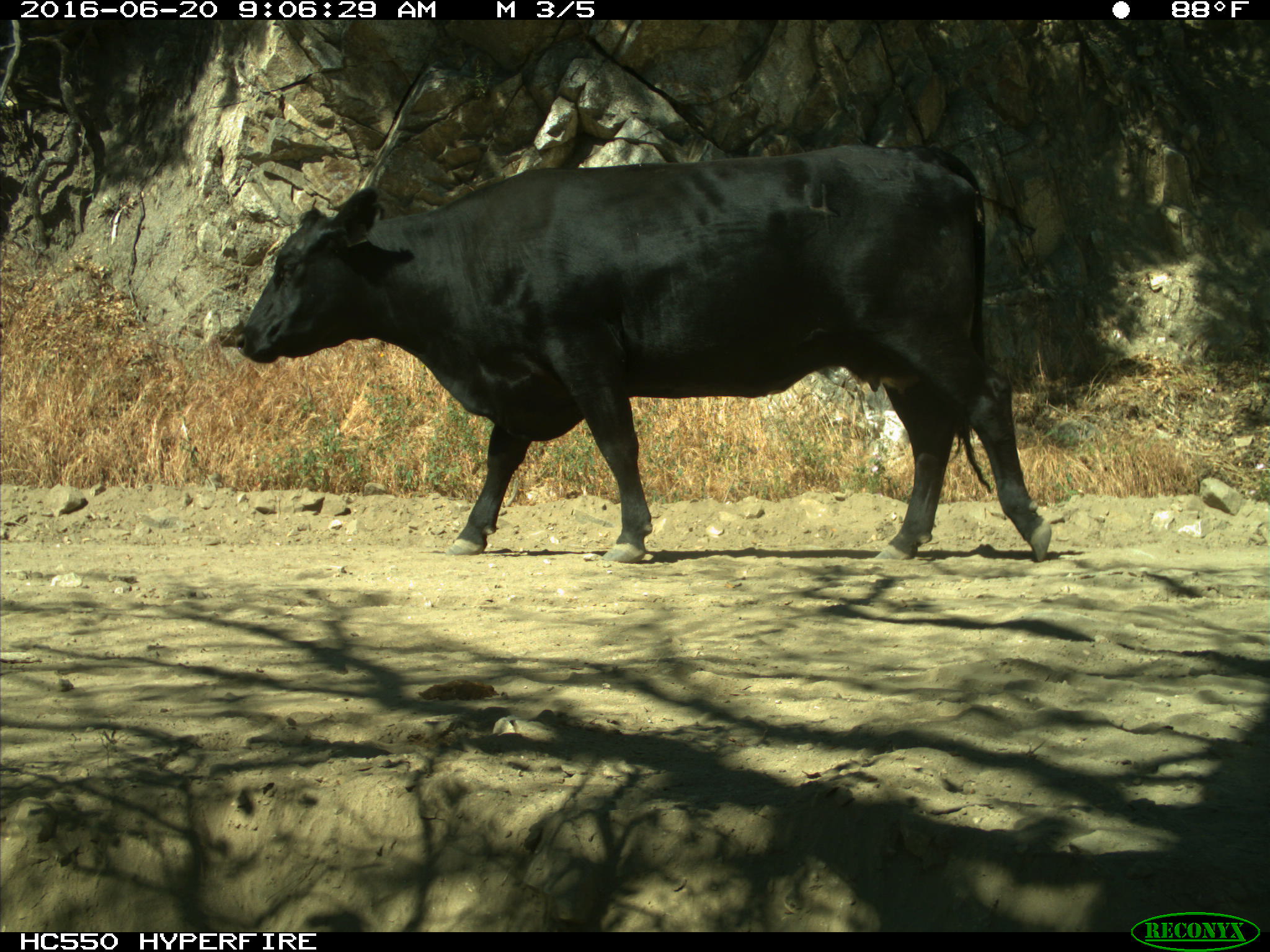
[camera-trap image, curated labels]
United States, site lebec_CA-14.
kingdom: Animalia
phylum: Chordata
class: Mammalia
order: Artiodactyla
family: Bovidae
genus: Bos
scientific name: Bos taurus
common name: domestic cow